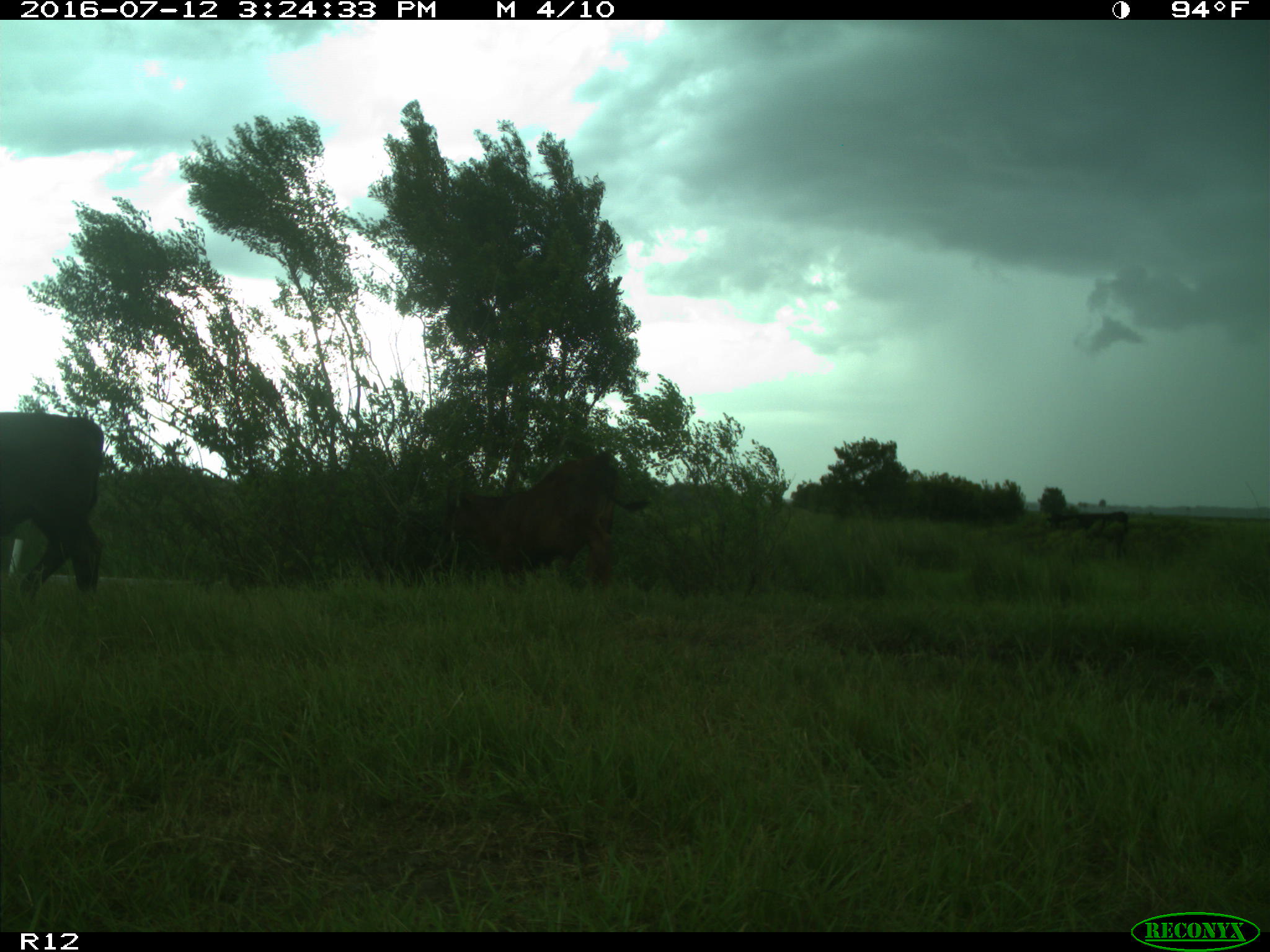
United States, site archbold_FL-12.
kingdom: Animalia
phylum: Chordata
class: Mammalia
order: Artiodactyla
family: Bovidae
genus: Bos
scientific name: Bos taurus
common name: domestic cow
Bos taurus (domestic cow).